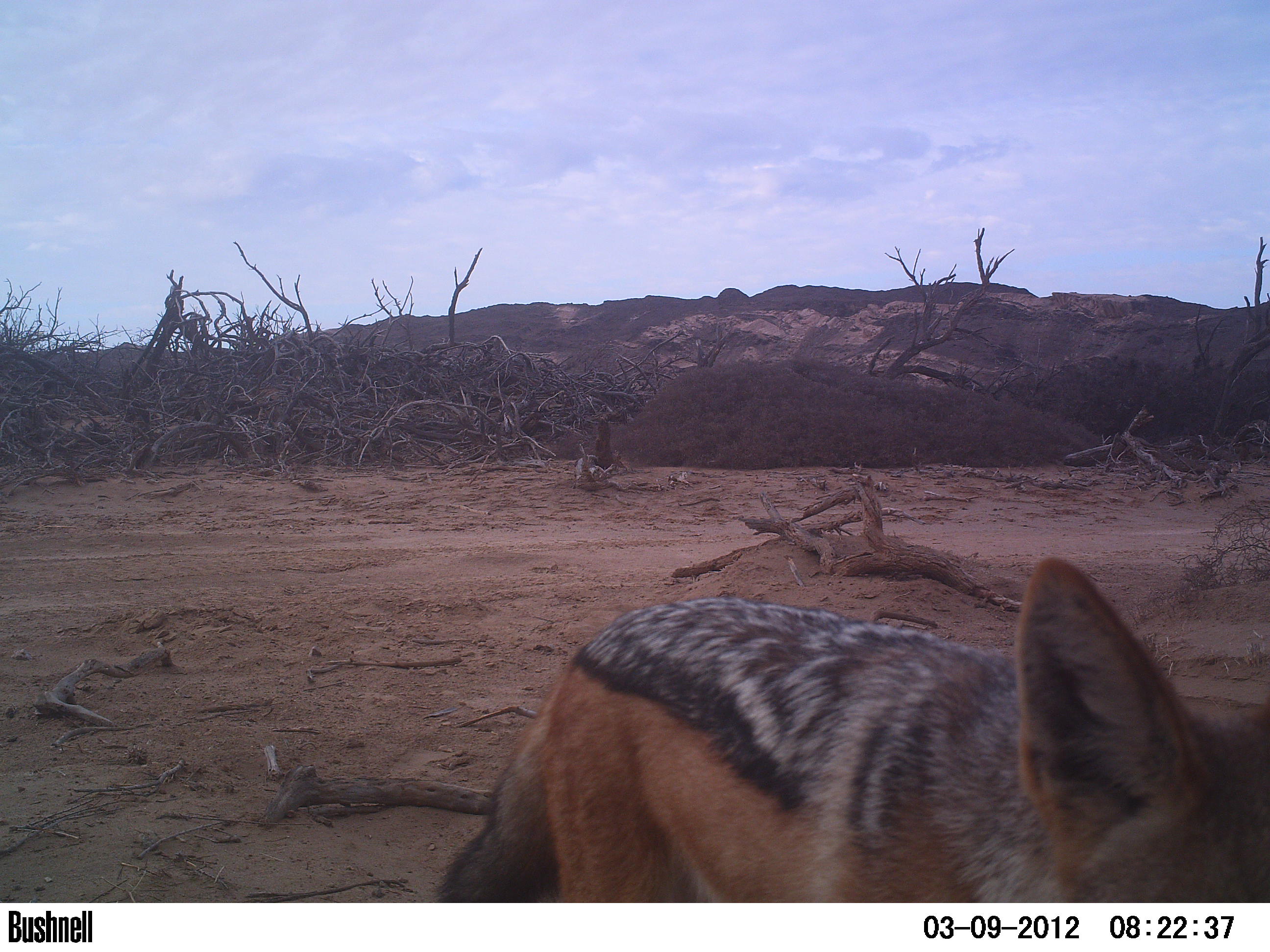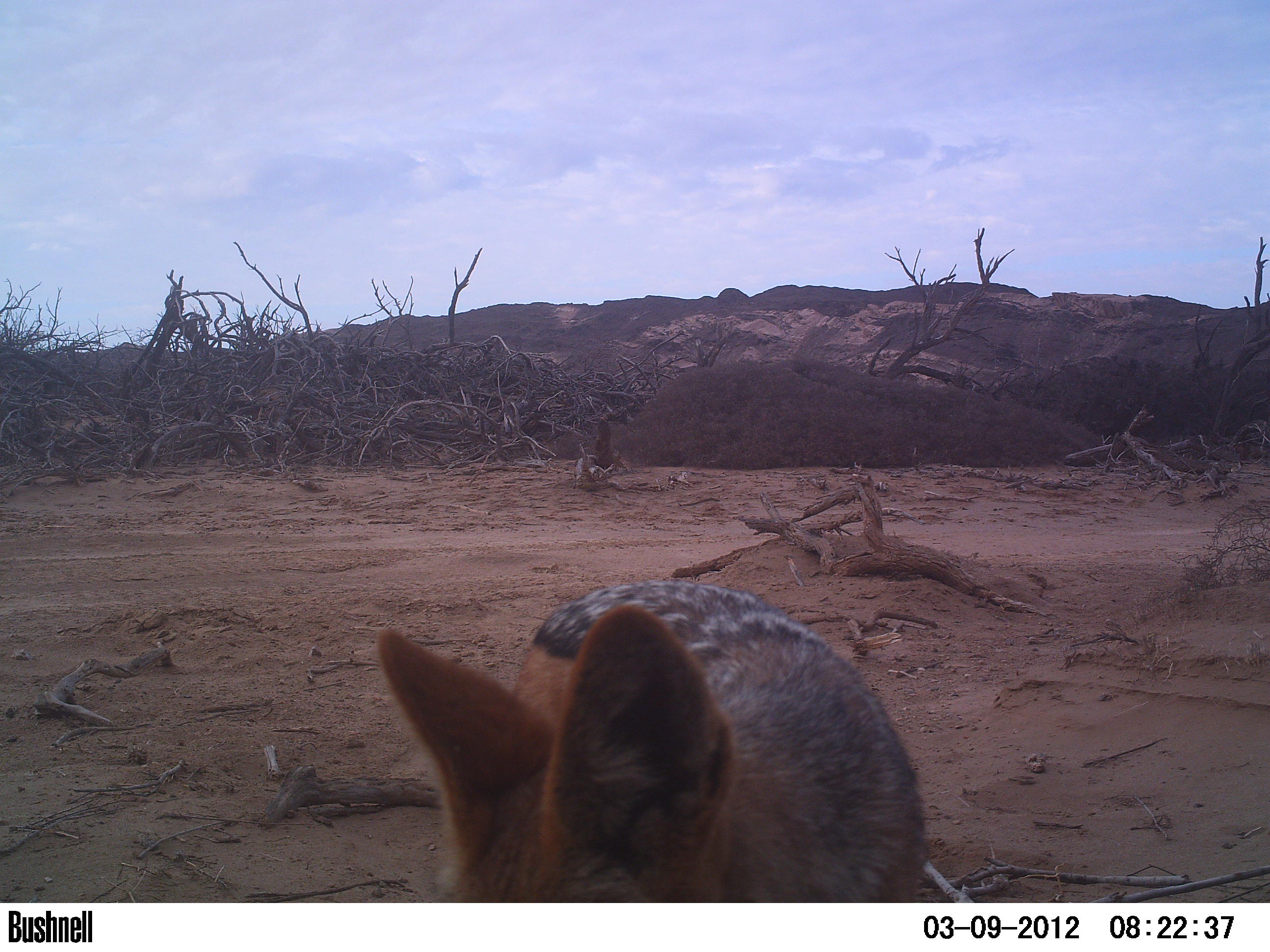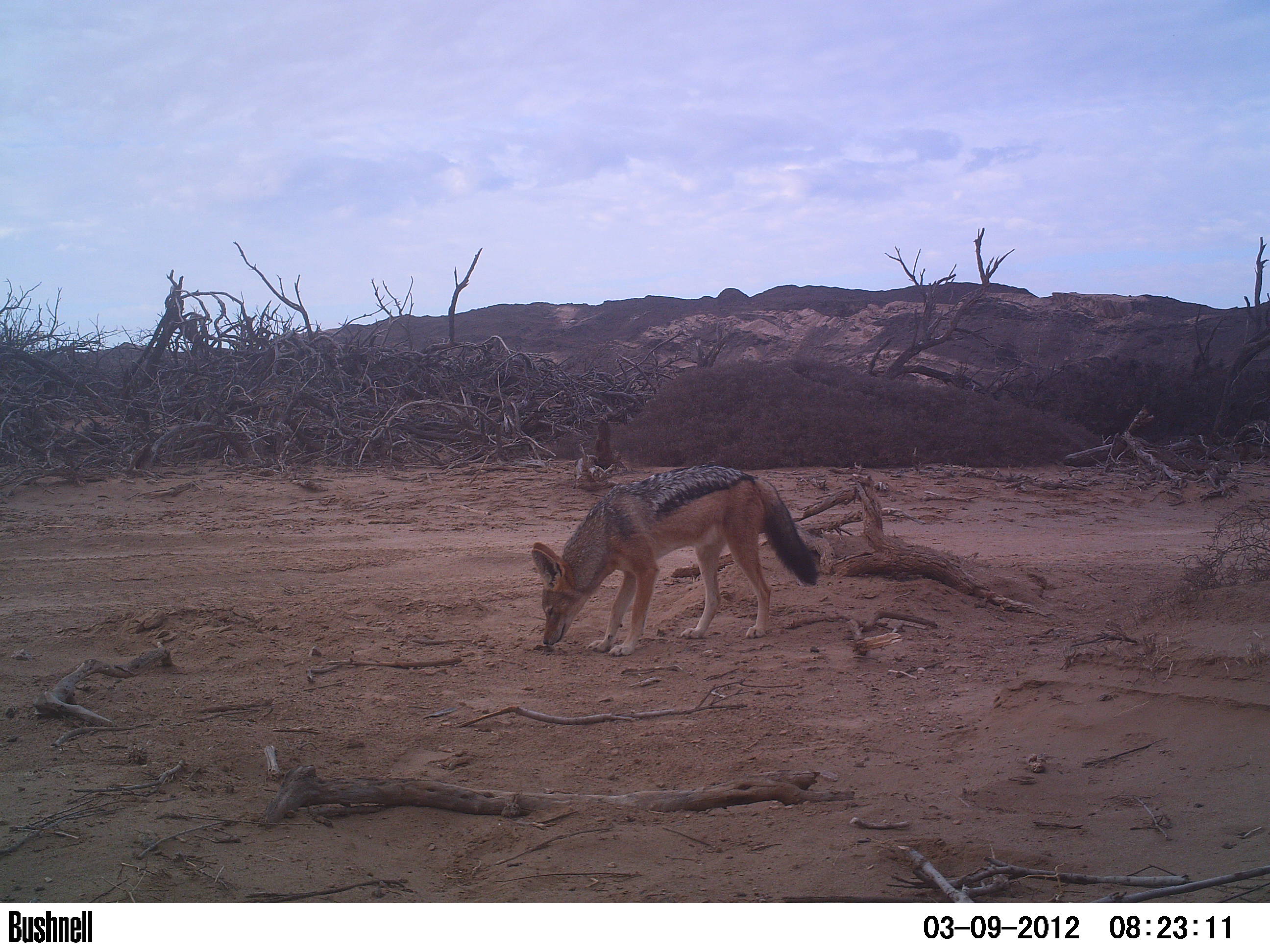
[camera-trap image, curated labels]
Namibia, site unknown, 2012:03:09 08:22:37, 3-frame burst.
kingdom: Animalia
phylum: Chordata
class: Mammalia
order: Carnivora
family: Canidae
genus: Lupulella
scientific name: Lupulella mesomelas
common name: black-backed jackal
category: canis mesomelas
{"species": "canis mesomelas (black-backed jackal) (Lupulella mesomelas)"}